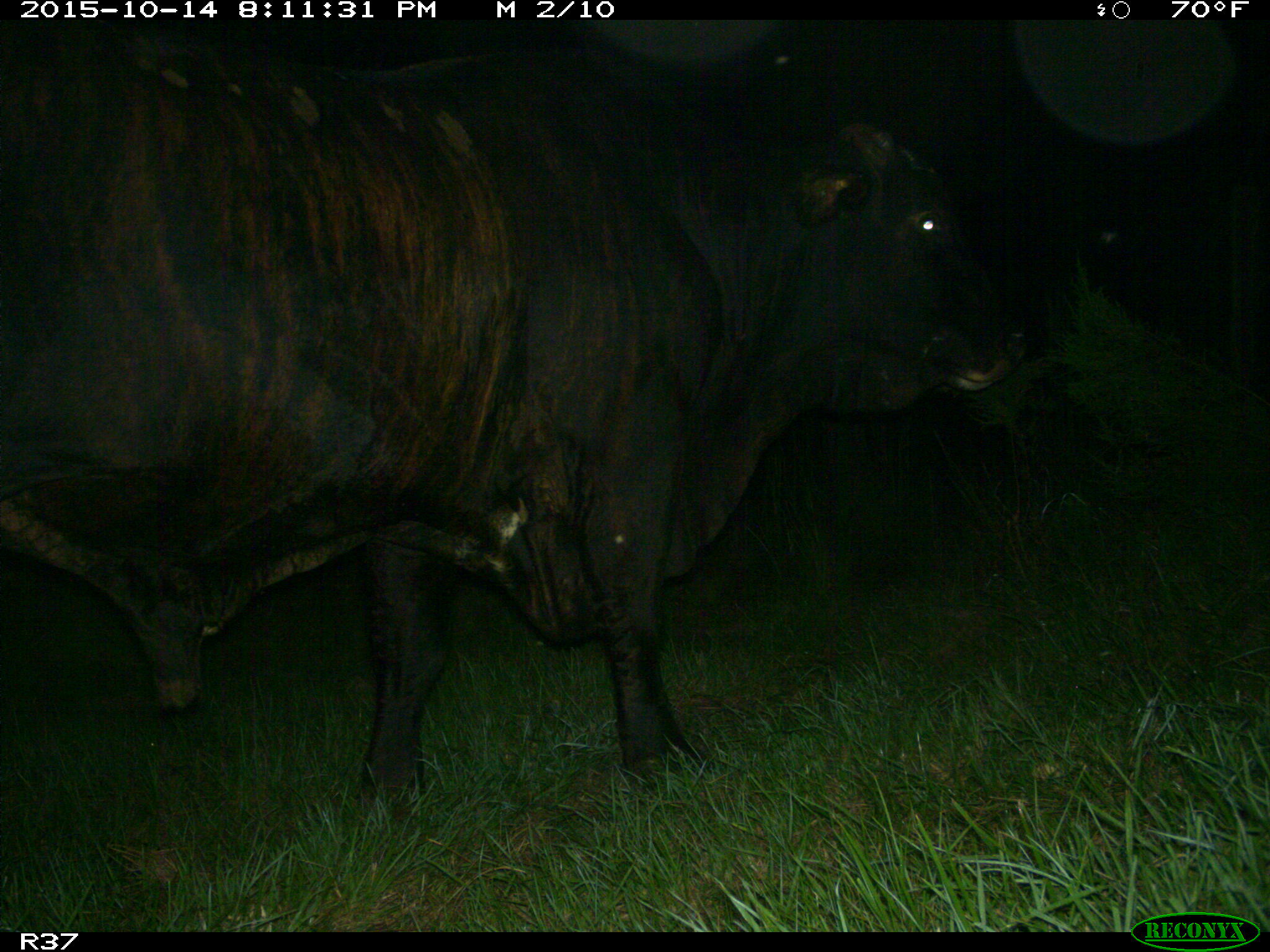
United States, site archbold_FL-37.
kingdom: Animalia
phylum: Chordata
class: Mammalia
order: Artiodactyla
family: Bovidae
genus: Bos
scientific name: Bos taurus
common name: domestic cow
Bos taurus (domestic cow).